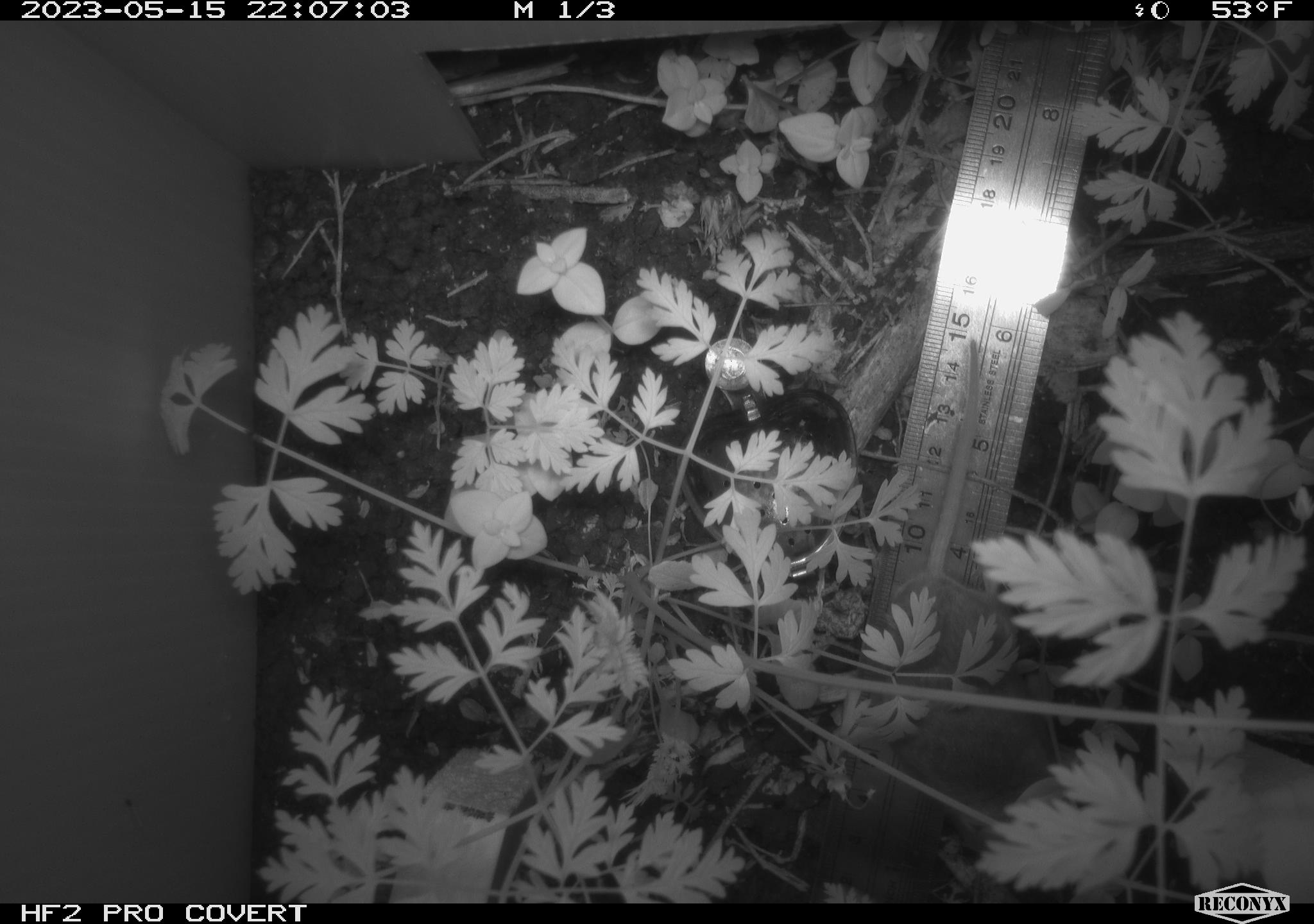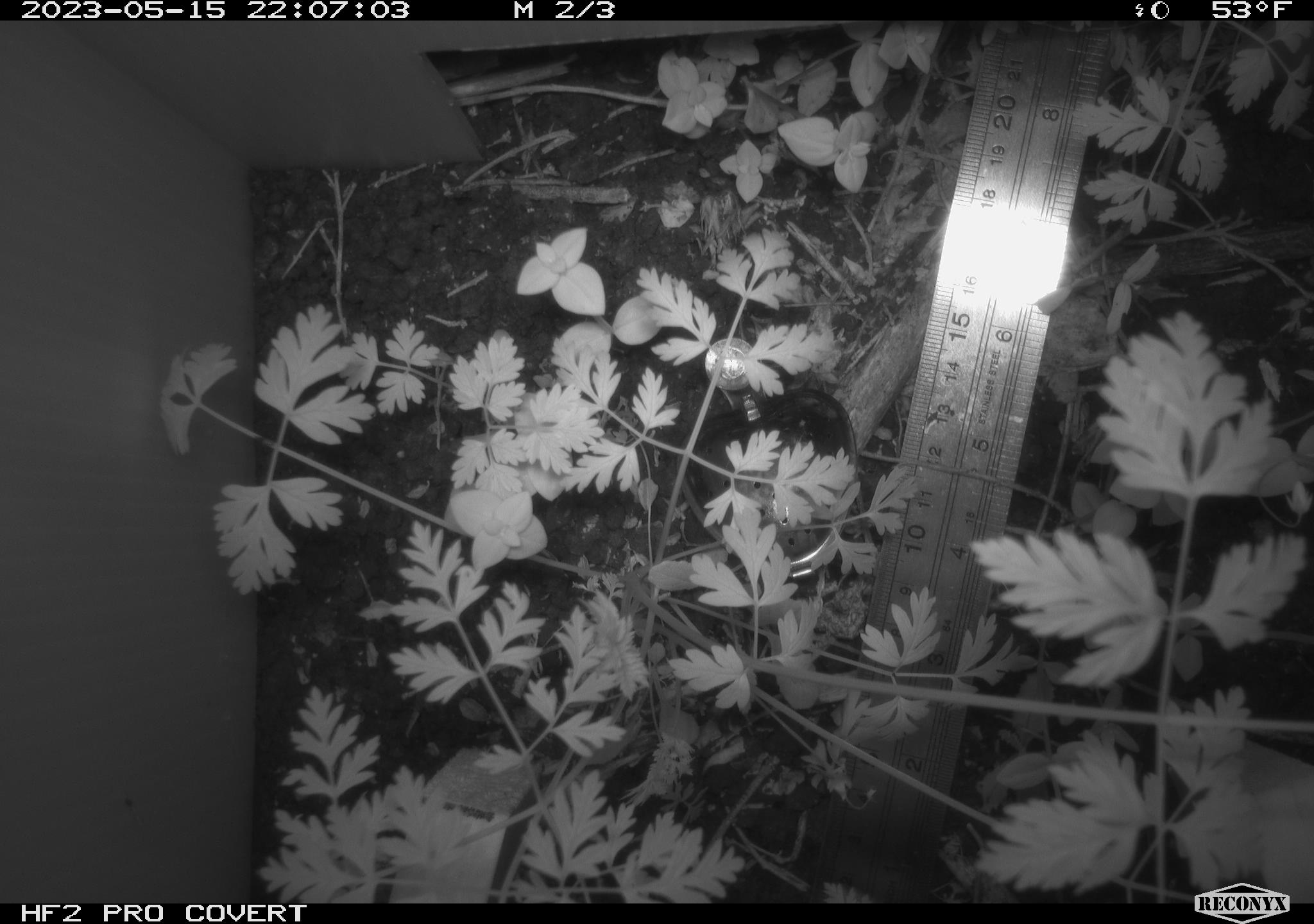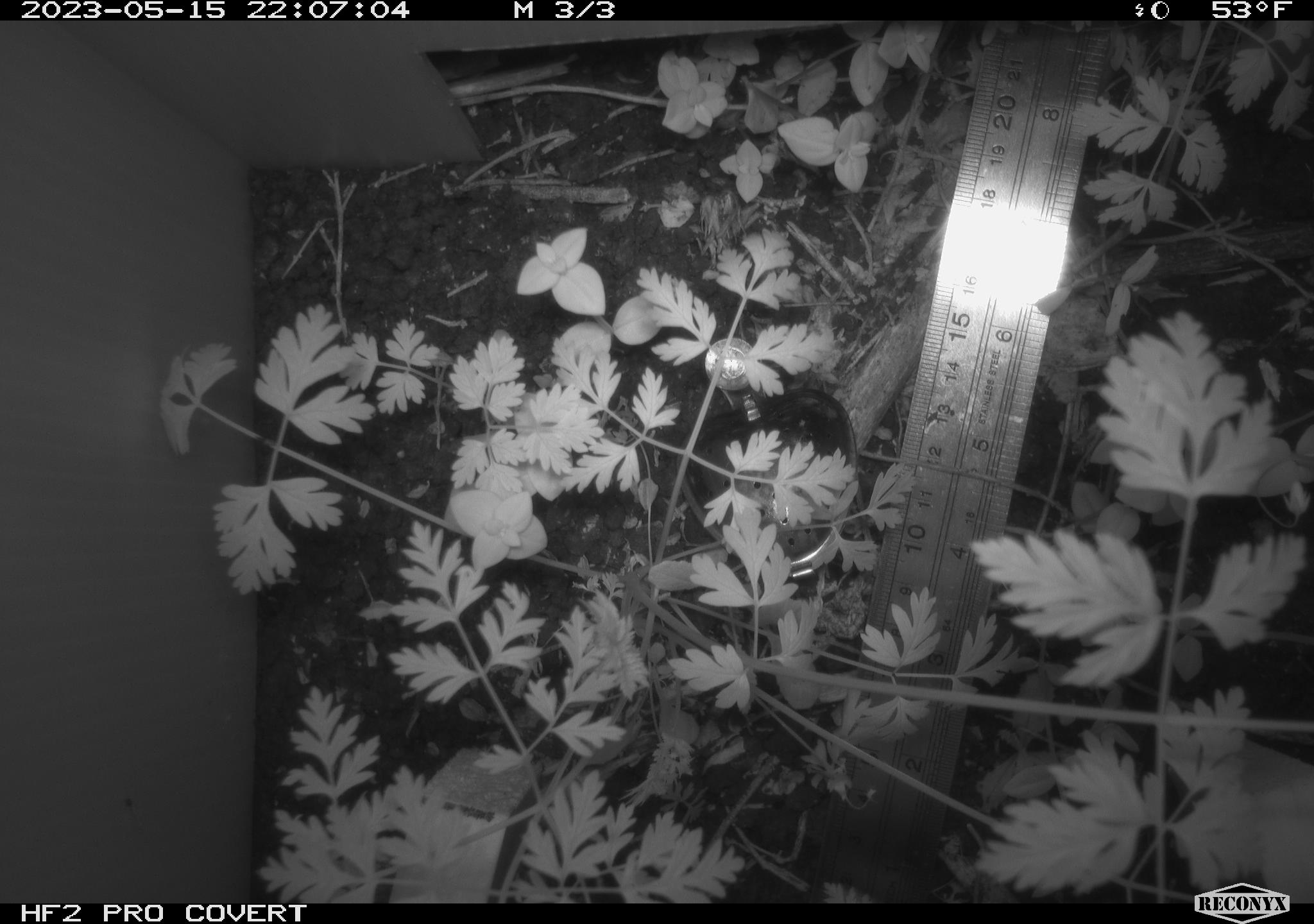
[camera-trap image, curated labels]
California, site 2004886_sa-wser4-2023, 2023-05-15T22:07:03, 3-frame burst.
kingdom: Animalia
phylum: Chordata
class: Mammalia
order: Rodentia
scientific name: Rodentia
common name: mouse species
Mouse species (Rodentia).